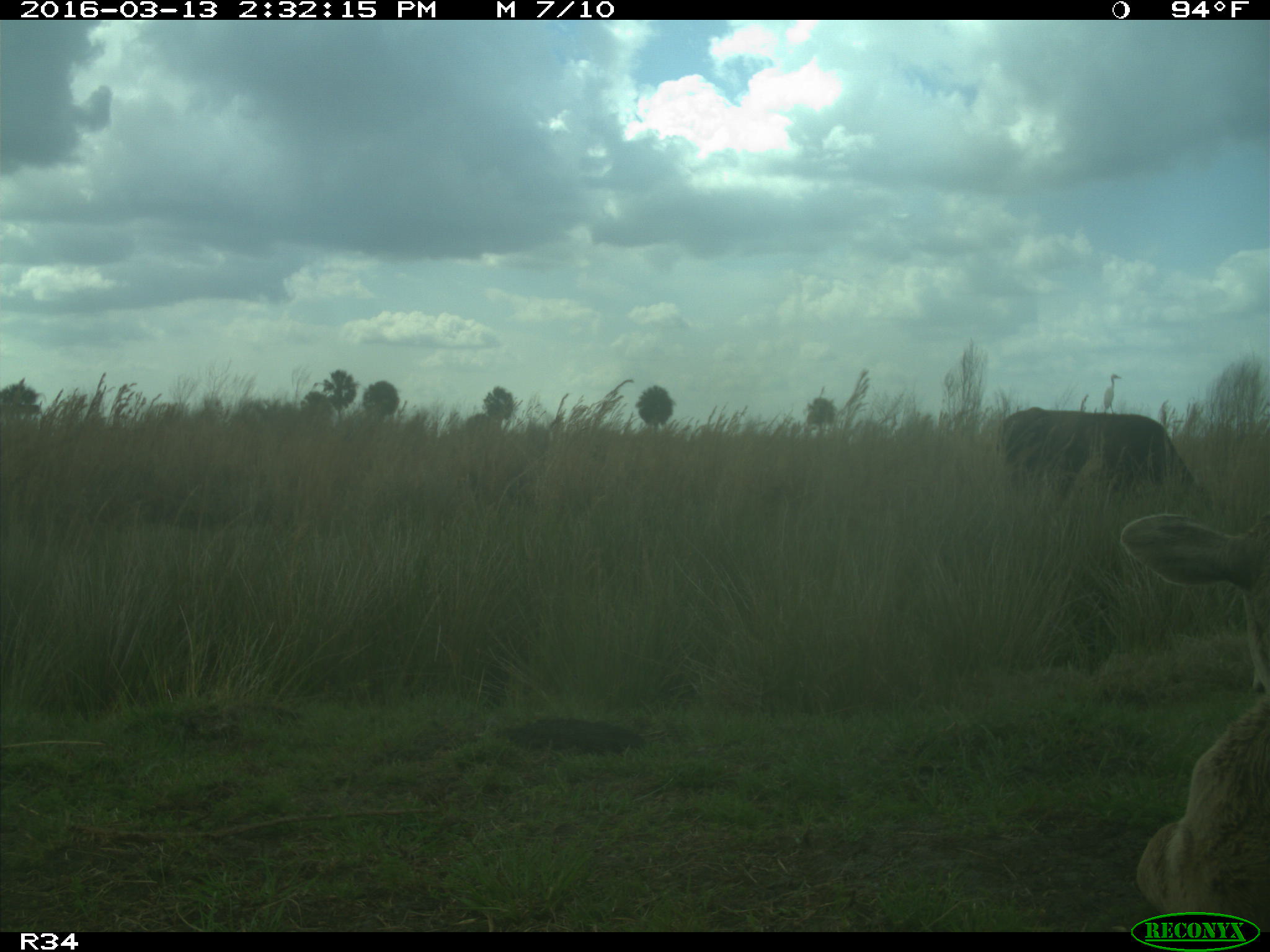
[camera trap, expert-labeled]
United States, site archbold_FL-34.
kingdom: Animalia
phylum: Chordata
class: Mammalia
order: Artiodactyla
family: Bovidae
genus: Bos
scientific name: Bos taurus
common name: domestic cow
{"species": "Bos taurus (domestic cow)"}